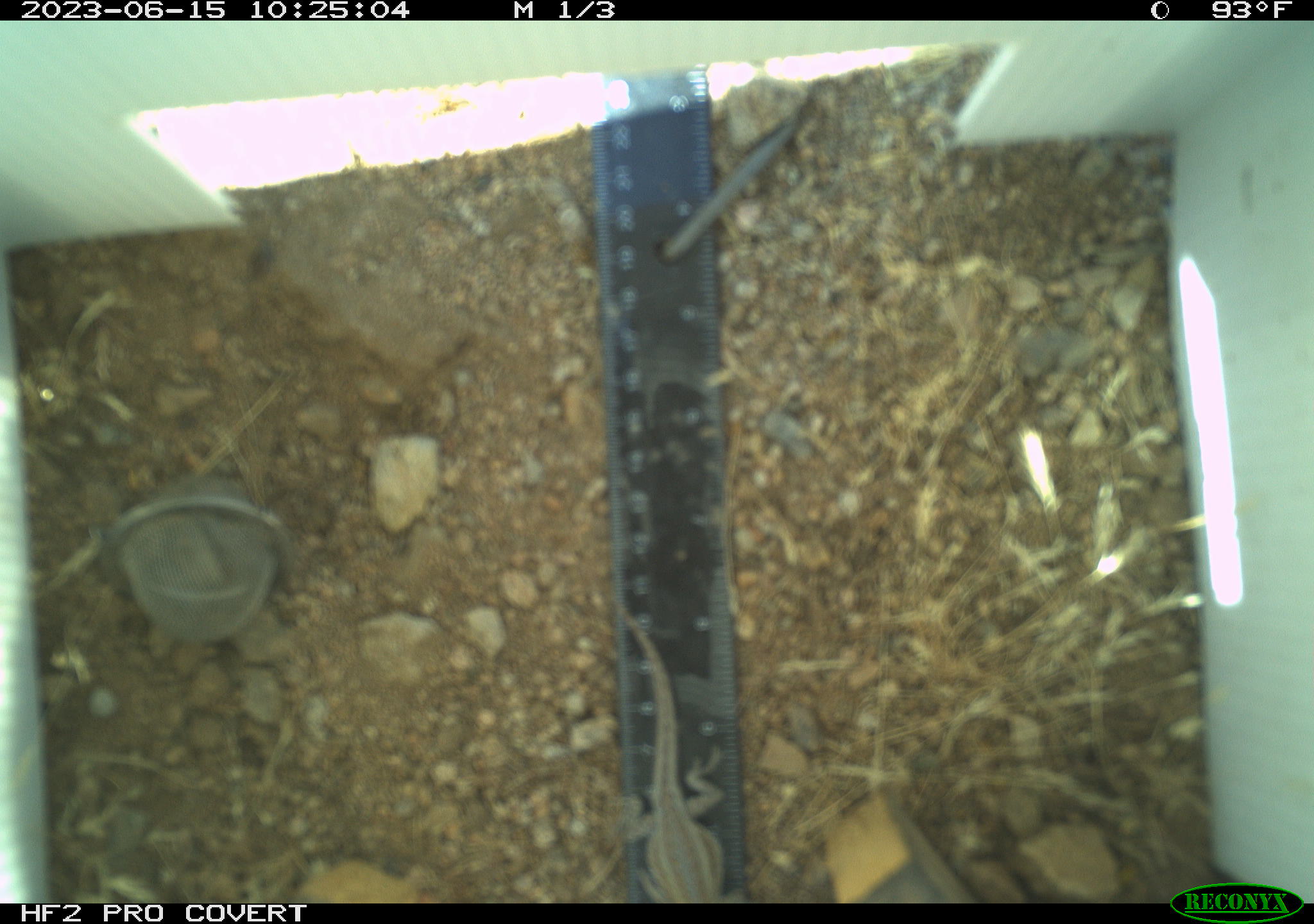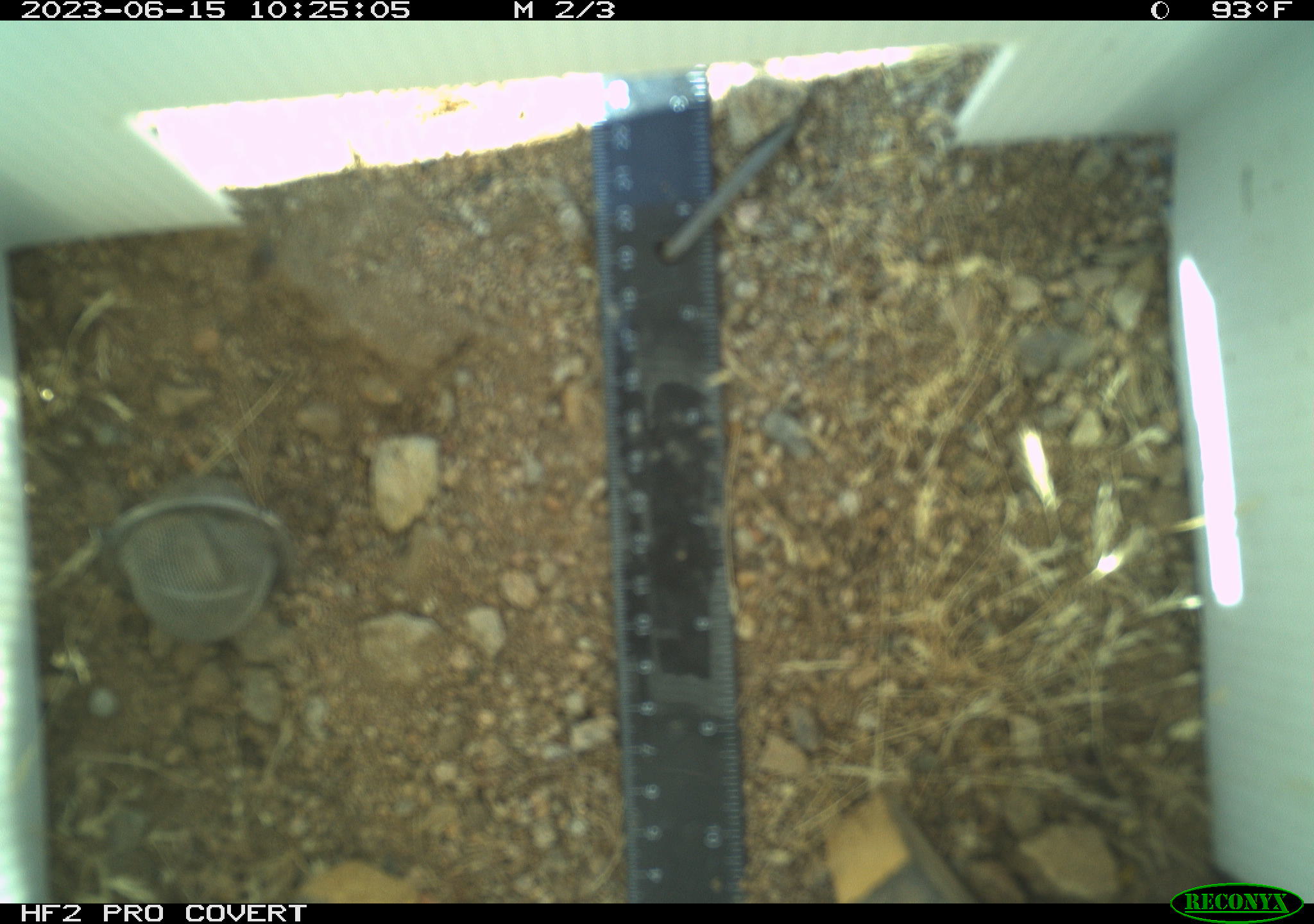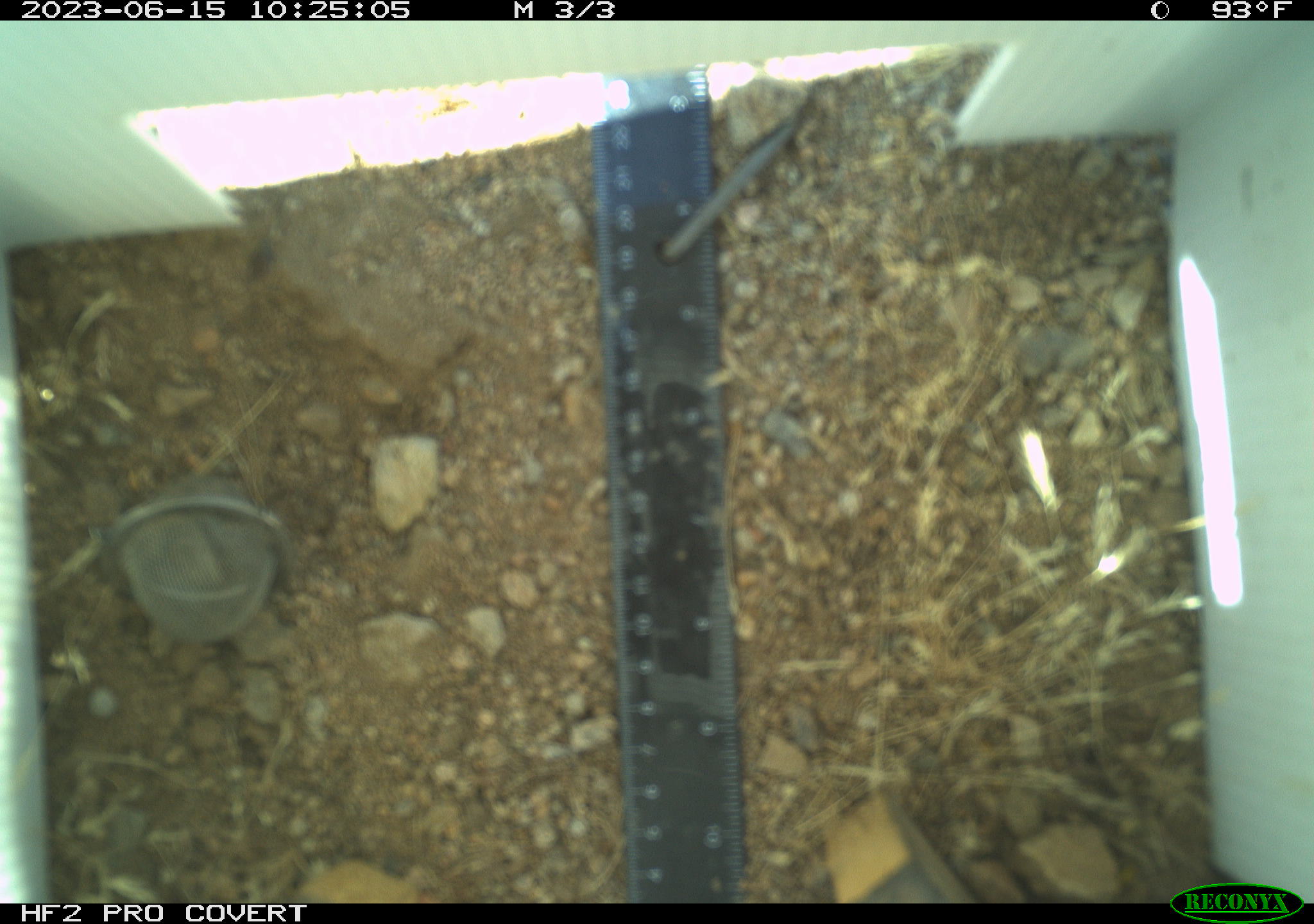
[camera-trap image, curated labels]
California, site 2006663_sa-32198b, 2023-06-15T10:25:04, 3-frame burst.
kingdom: Animalia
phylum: Chordata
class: Reptilia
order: Squamata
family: Phrynosomatidae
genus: Uta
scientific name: Uta stansburiana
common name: common side-blotched lizard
Common side-blotched lizard (Uta stansburiana).